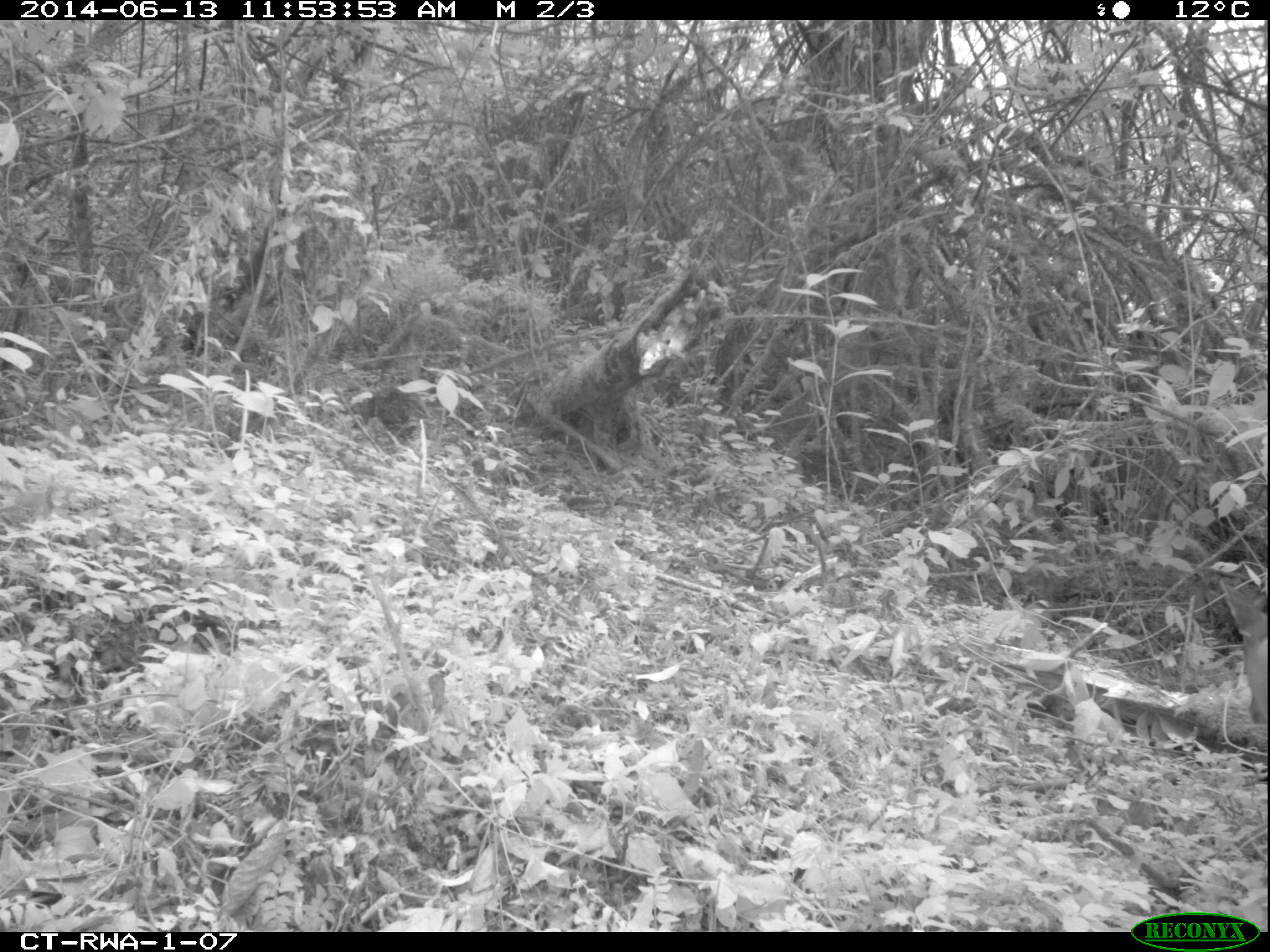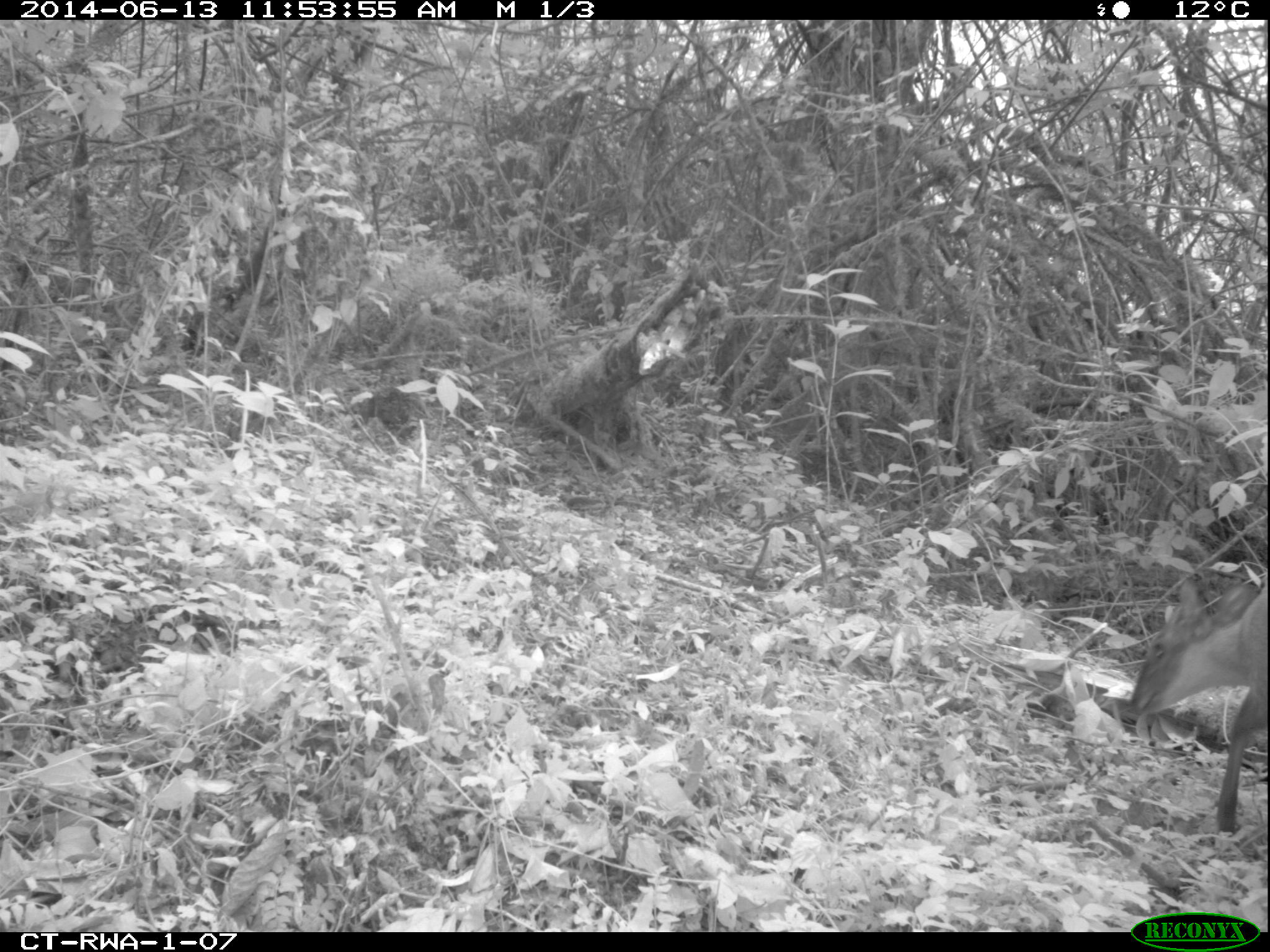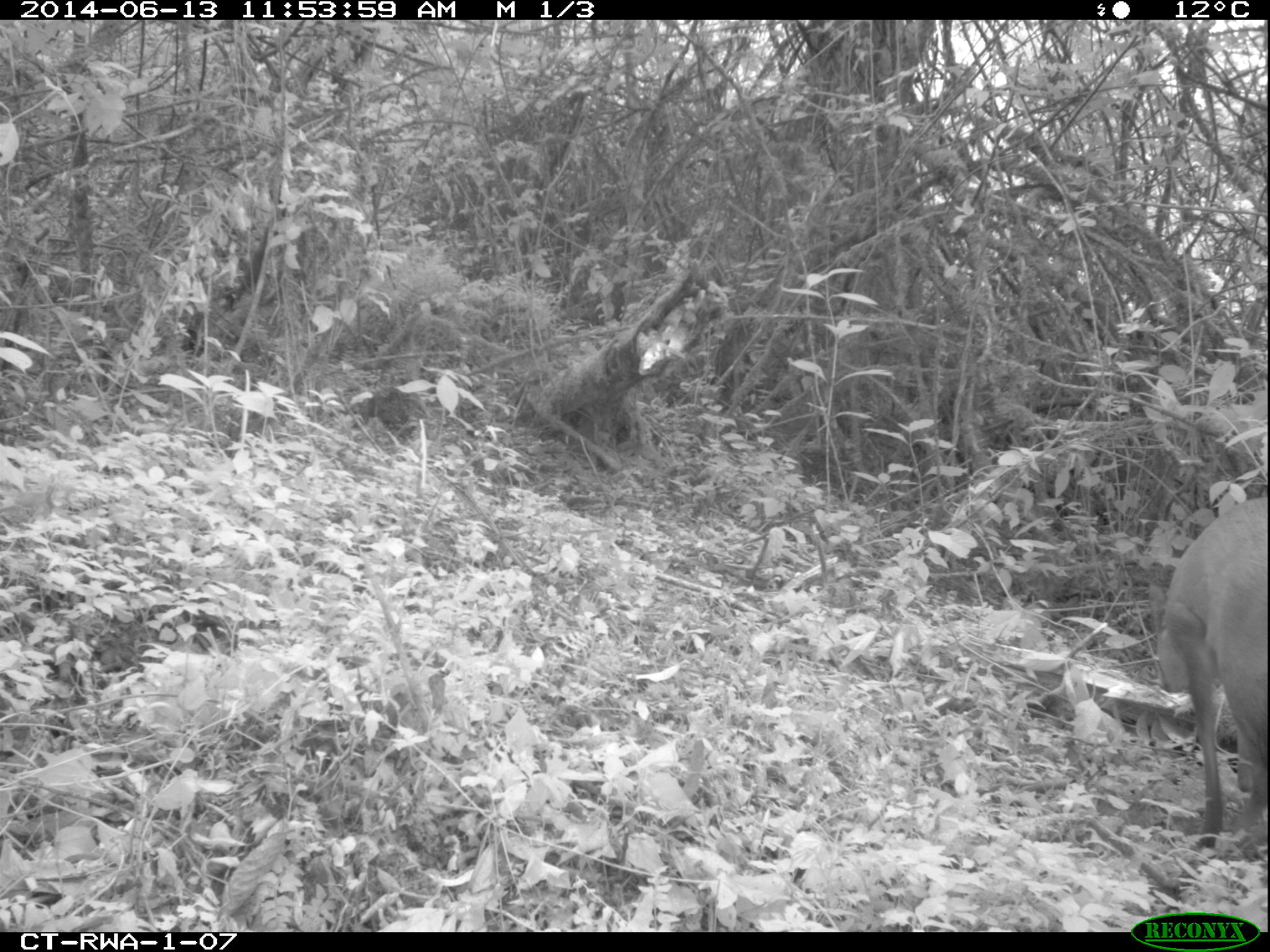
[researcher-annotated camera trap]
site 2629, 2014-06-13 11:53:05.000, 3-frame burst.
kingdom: Animalia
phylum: Chordata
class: Mammalia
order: Artiodactyla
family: Bovidae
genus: Cephalophus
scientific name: Cephalophus nigrifrons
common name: black-fronted duiker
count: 1